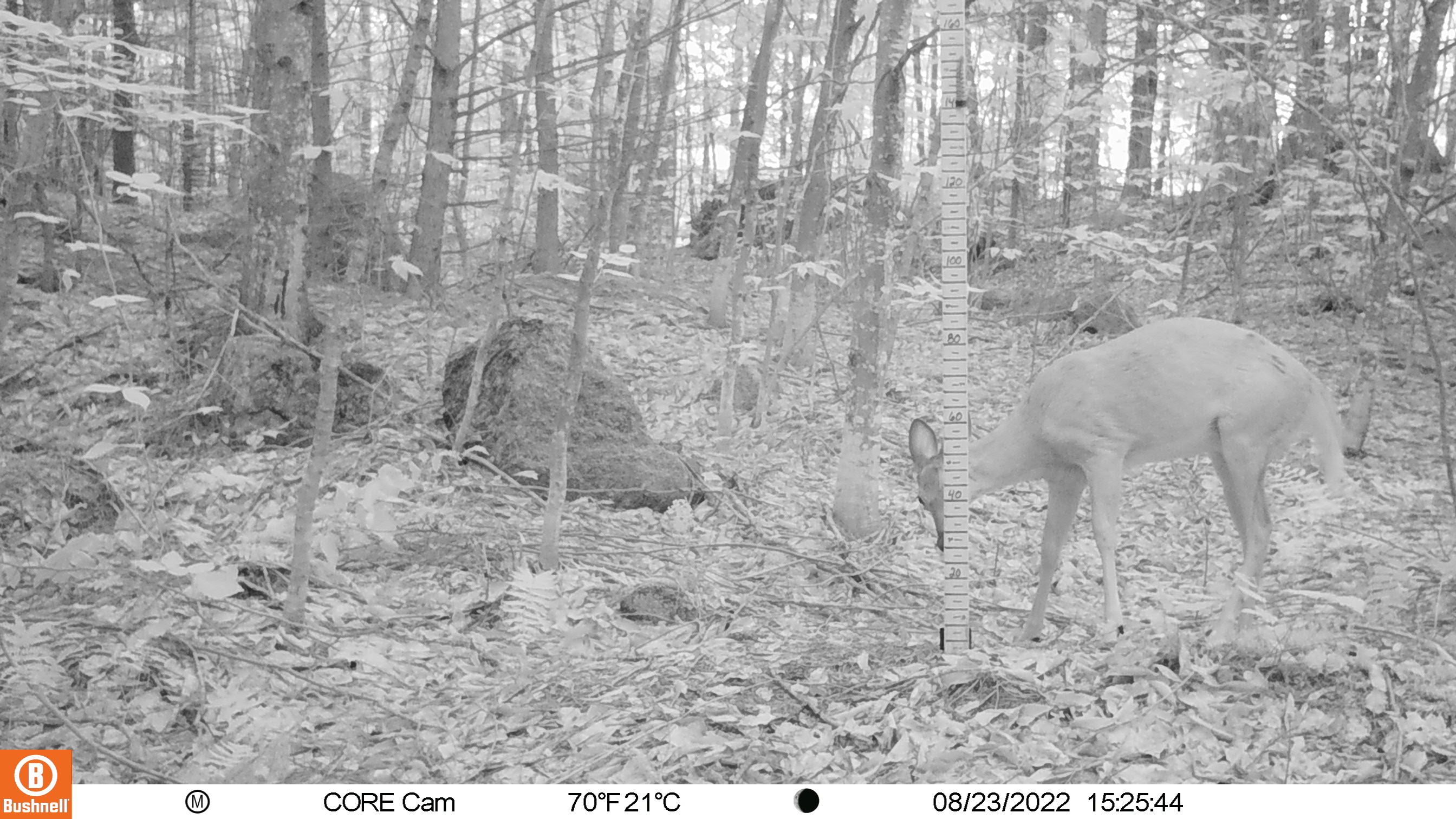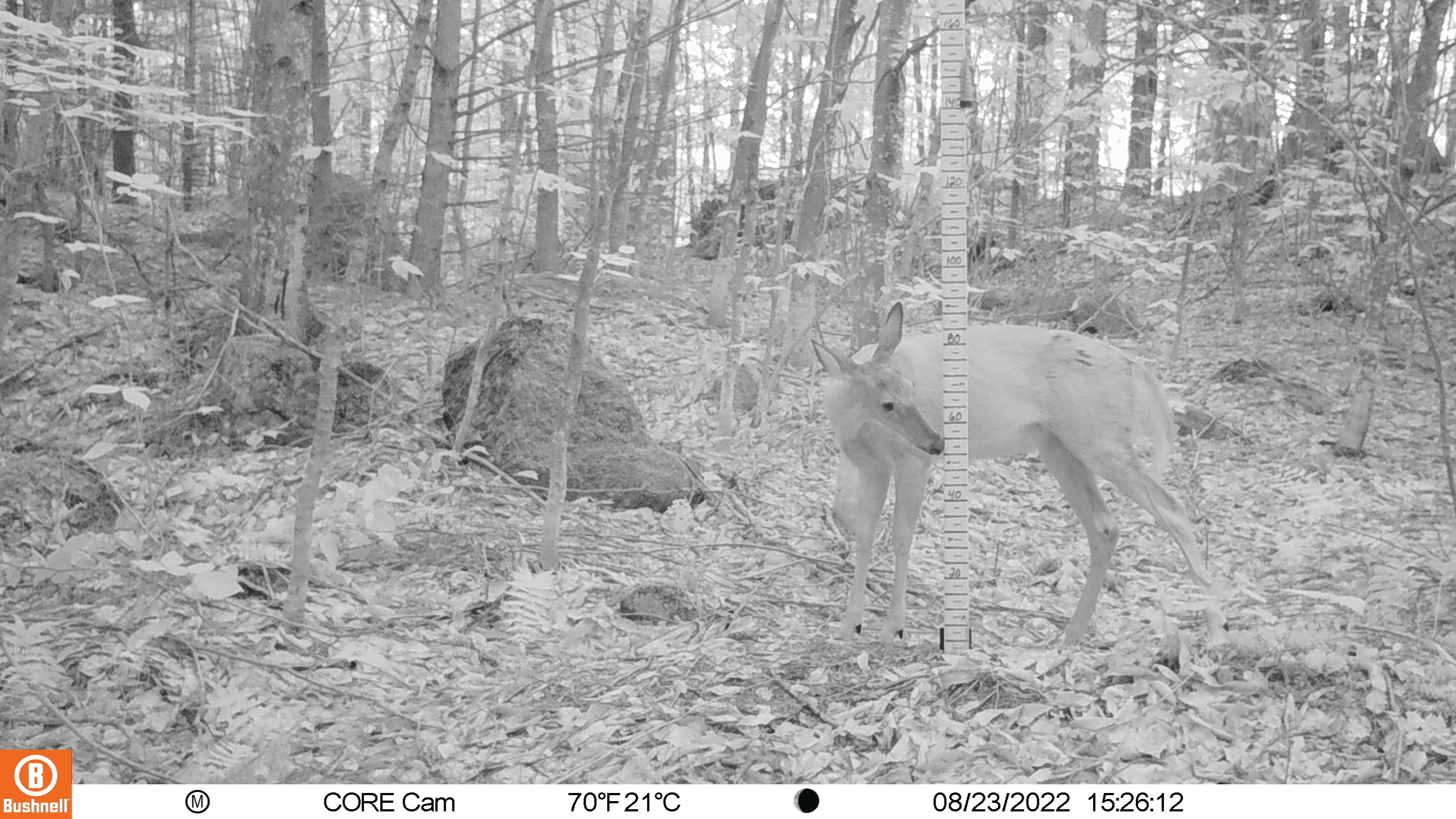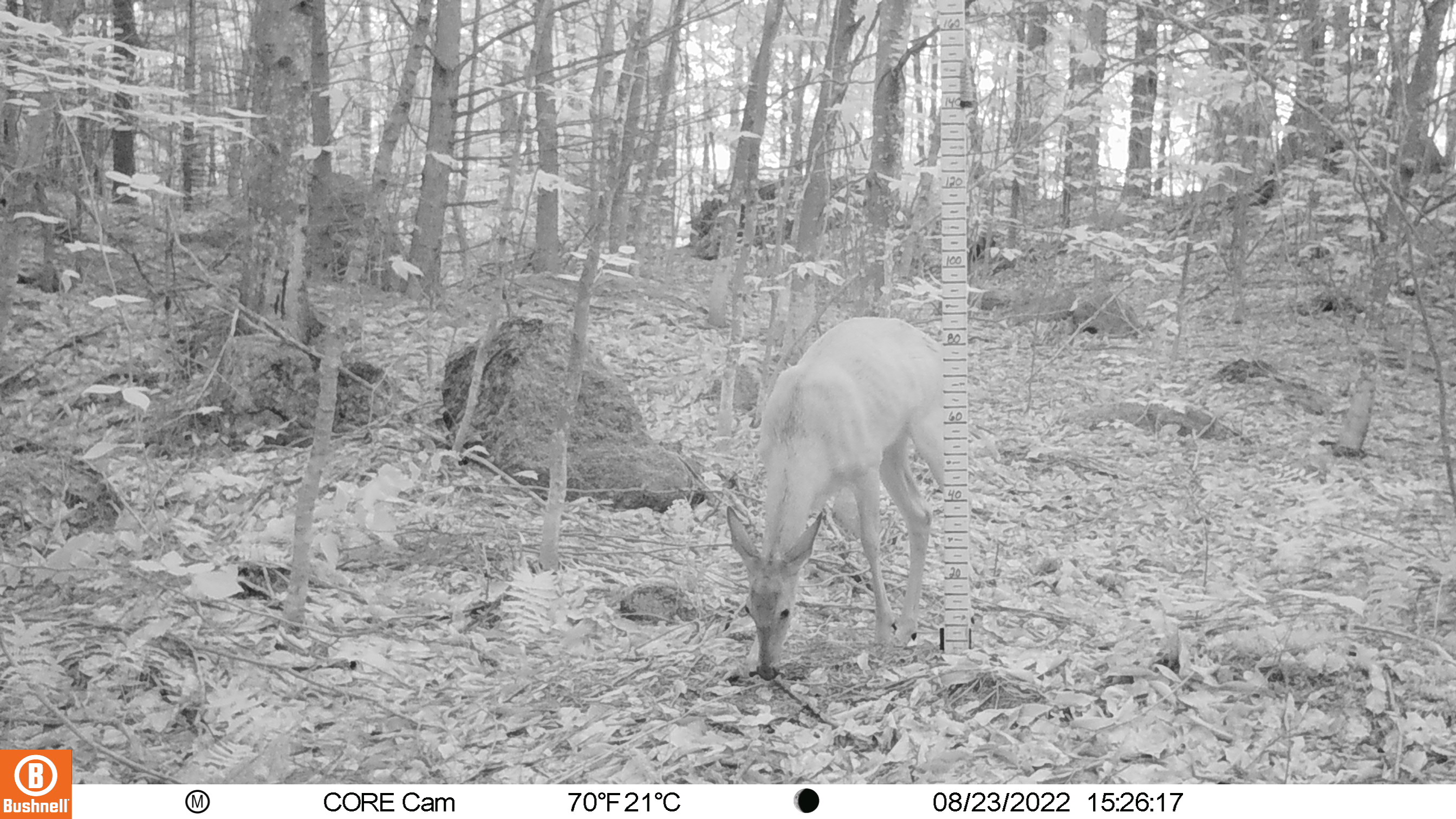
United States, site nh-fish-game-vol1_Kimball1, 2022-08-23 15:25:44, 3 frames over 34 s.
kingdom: Animalia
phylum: Chordata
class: Mammalia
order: Artiodactyla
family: Cervidae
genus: Odocoileus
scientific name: Odocoileus virginianus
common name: white-tailed deer